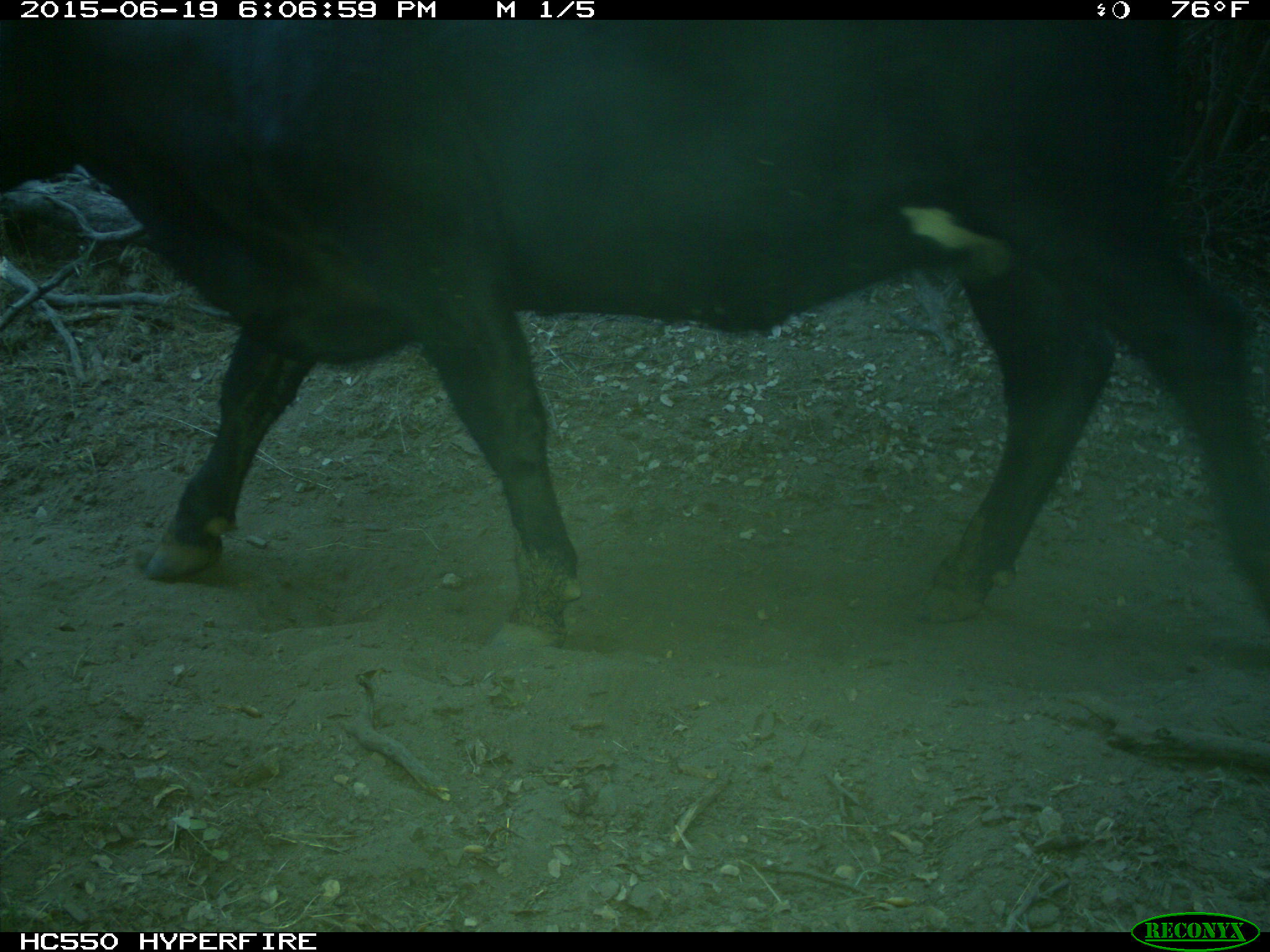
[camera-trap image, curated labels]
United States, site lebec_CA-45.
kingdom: Animalia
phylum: Chordata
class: Mammalia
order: Artiodactyla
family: Bovidae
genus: Bos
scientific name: Bos taurus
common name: domestic cow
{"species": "Bos taurus (domestic cow)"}